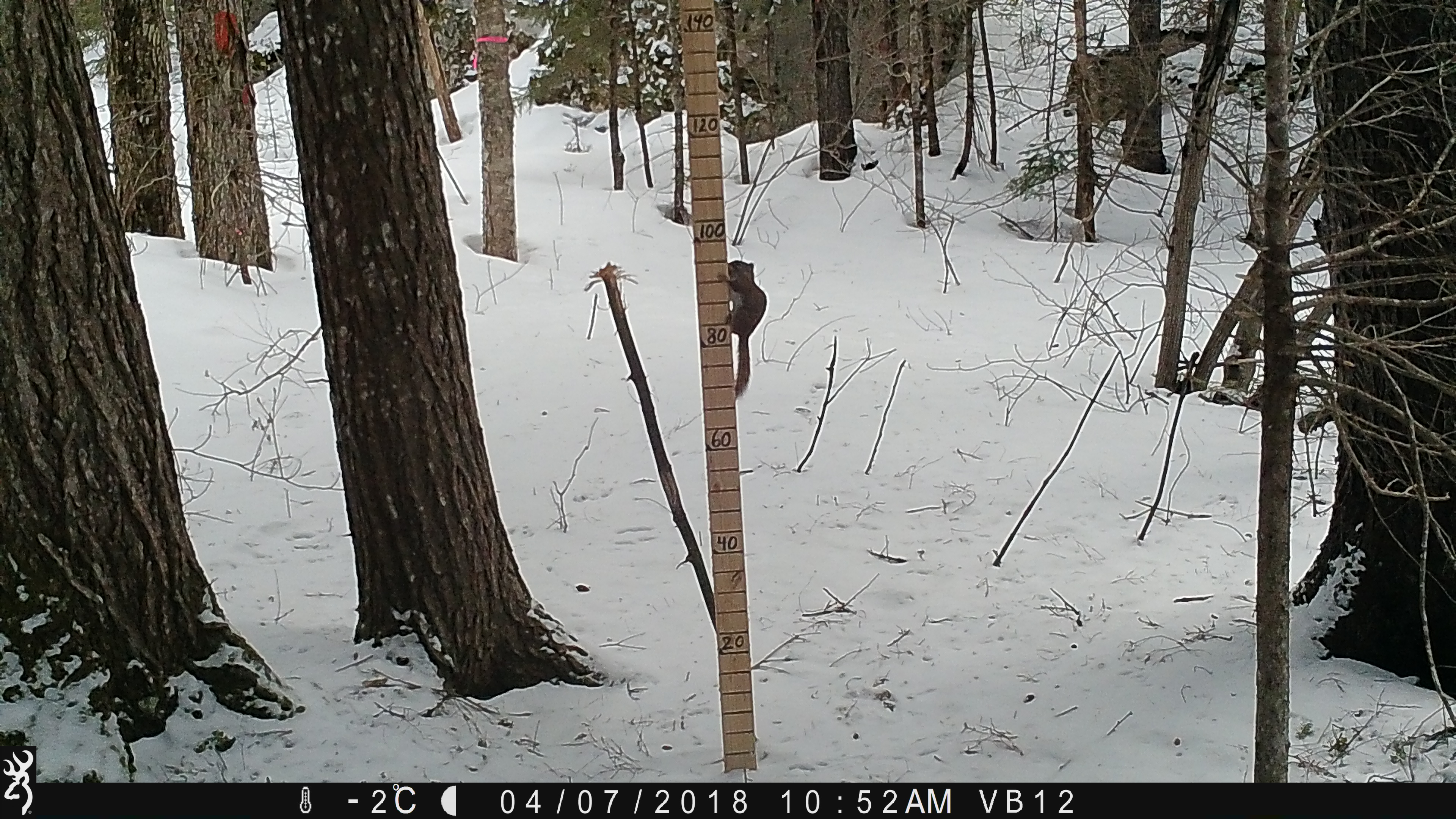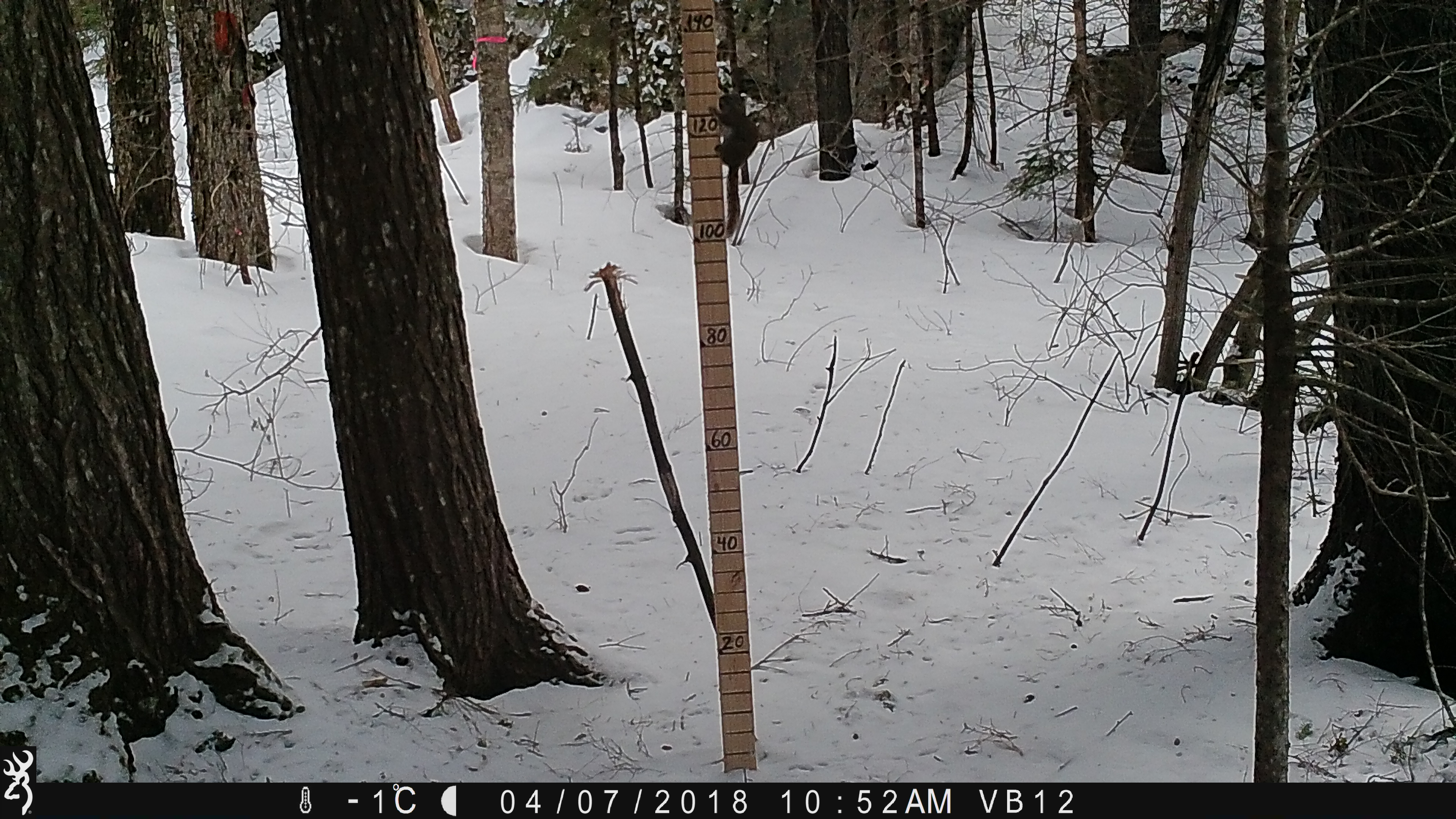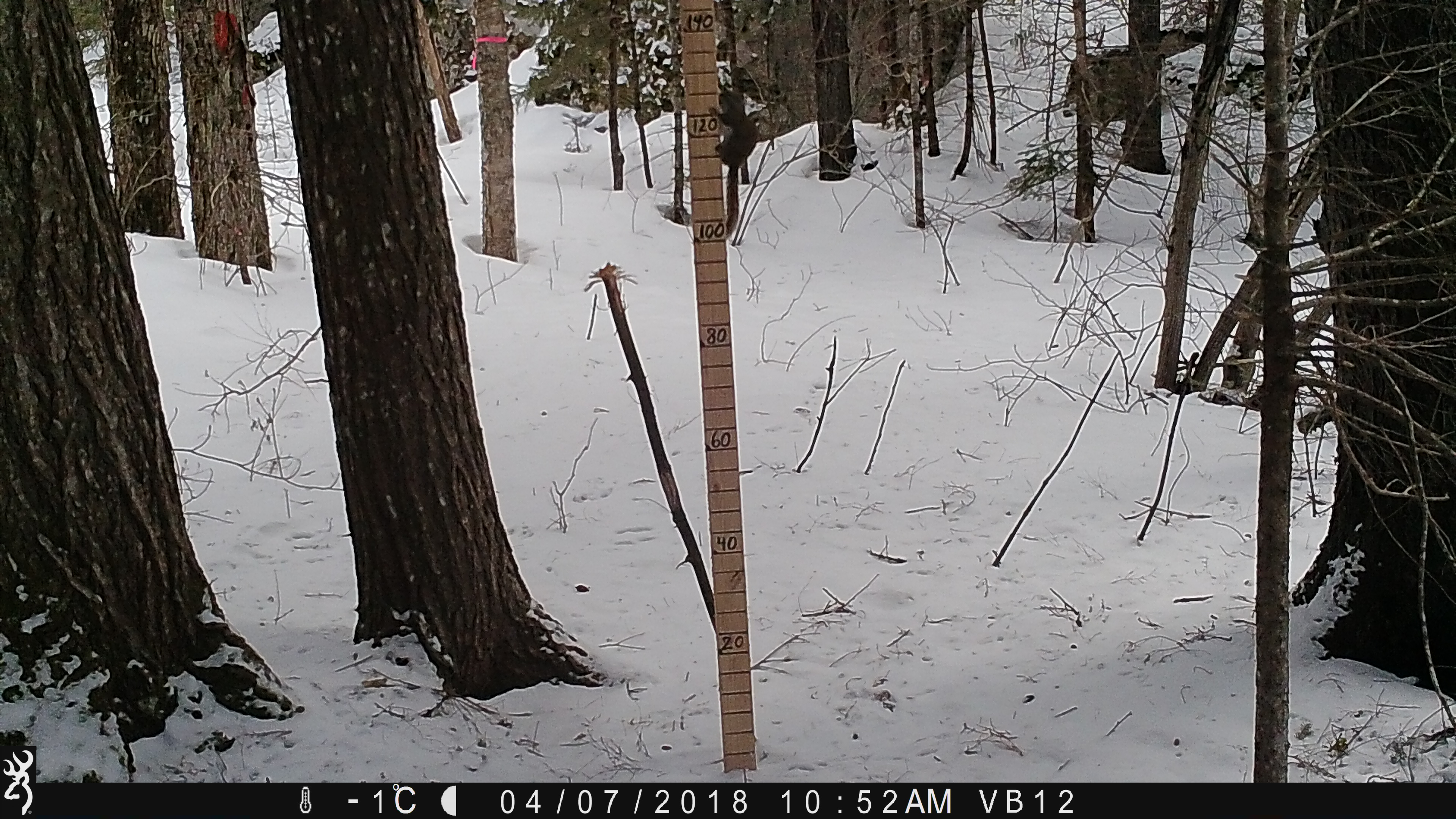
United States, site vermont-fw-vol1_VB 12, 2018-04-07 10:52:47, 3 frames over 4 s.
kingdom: Animalia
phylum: Chordata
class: Mammalia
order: Rodentia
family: Sciuridae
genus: Tamiasciurus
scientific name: Tamiasciurus hudsonicus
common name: red squirrel